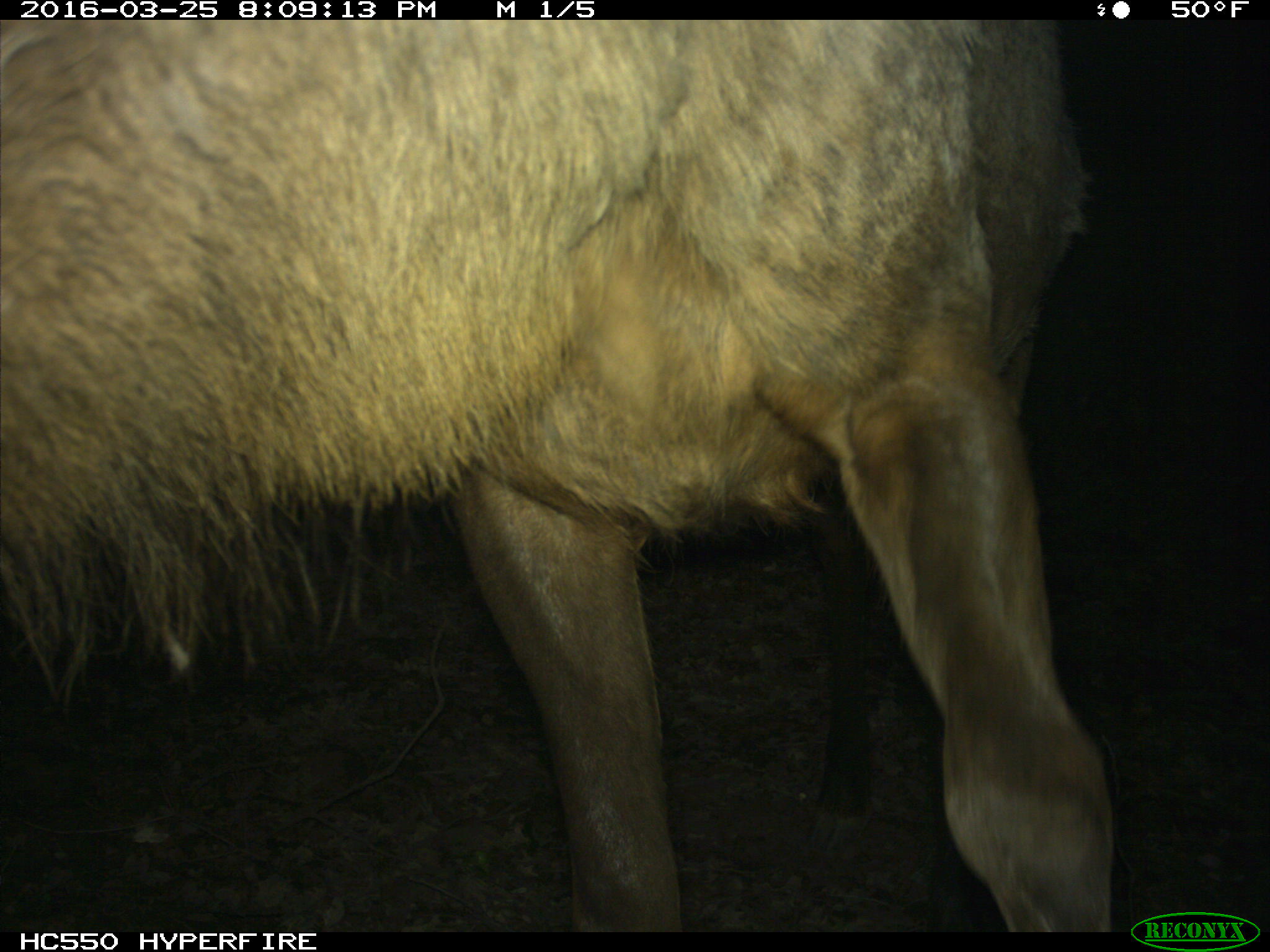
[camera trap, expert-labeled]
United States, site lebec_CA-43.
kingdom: Animalia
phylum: Chordata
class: Mammalia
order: Artiodactyla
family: Cervidae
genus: Cervus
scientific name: Cervus canadensis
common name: elk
Cervus canadensis (elk).